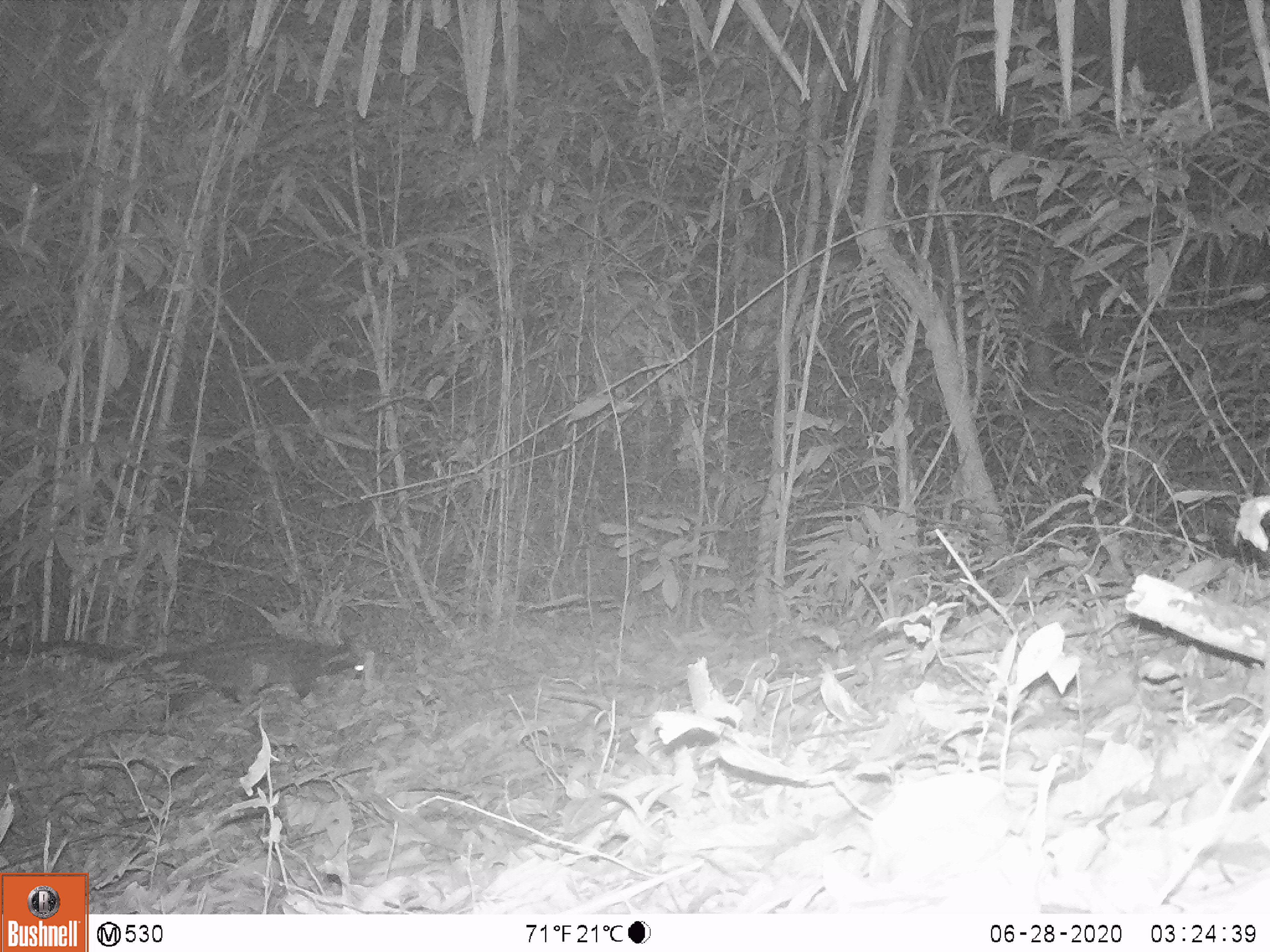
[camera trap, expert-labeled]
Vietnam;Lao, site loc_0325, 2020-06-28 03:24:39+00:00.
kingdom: Animalia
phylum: Chordata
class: Mammalia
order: Carnivora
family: Viverridae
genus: Paradoxurus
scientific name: Paradoxurus hermaphroditus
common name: common palm civet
Common palm civet (Paradoxurus hermaphroditus). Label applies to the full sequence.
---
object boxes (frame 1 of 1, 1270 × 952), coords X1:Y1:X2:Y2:
common palm civet: 0:632:365:721